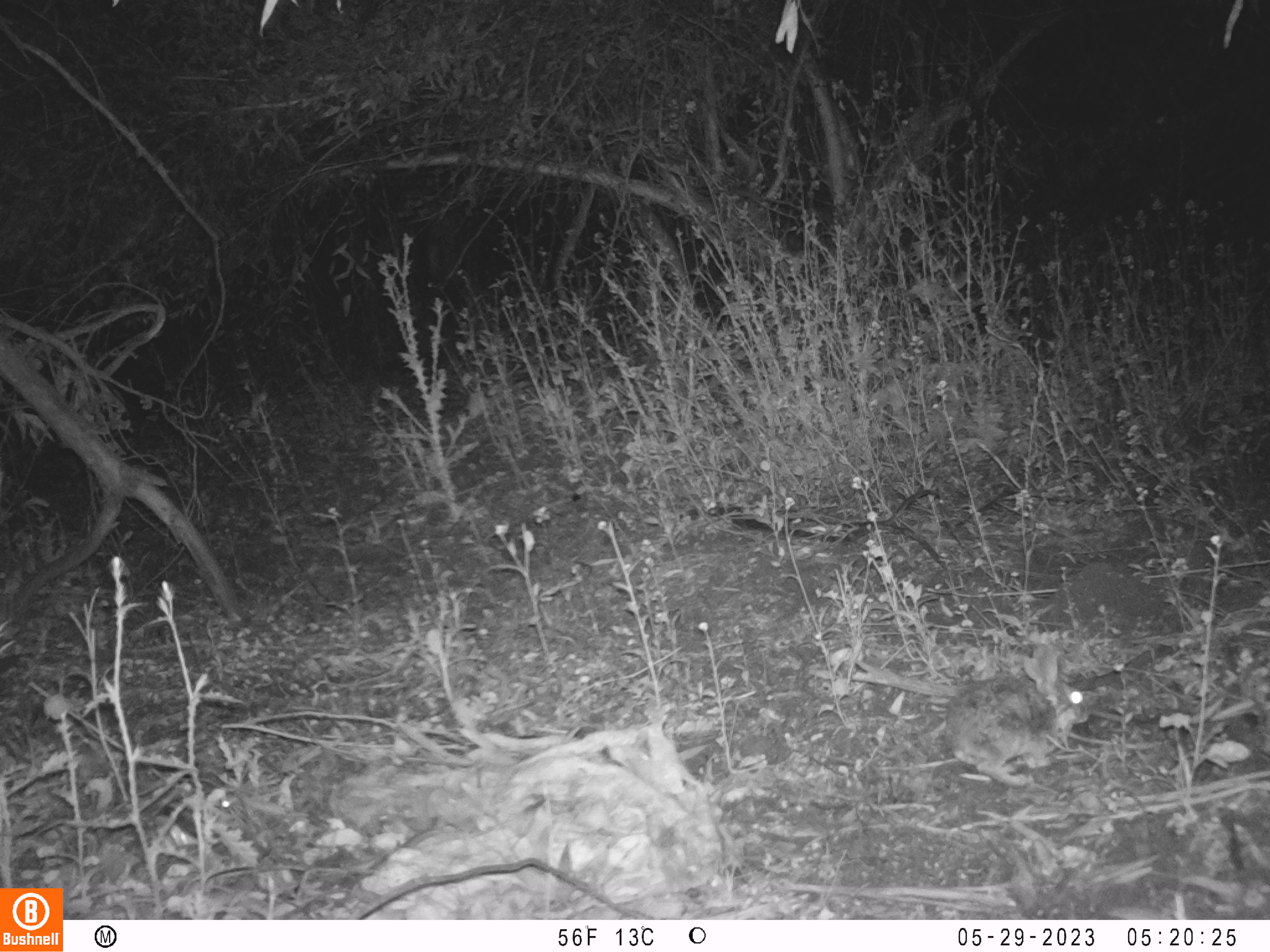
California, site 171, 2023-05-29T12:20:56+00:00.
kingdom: Animalia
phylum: Chordata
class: Mammalia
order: Lagomorpha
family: Leporidae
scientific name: Leporidae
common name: rabbit